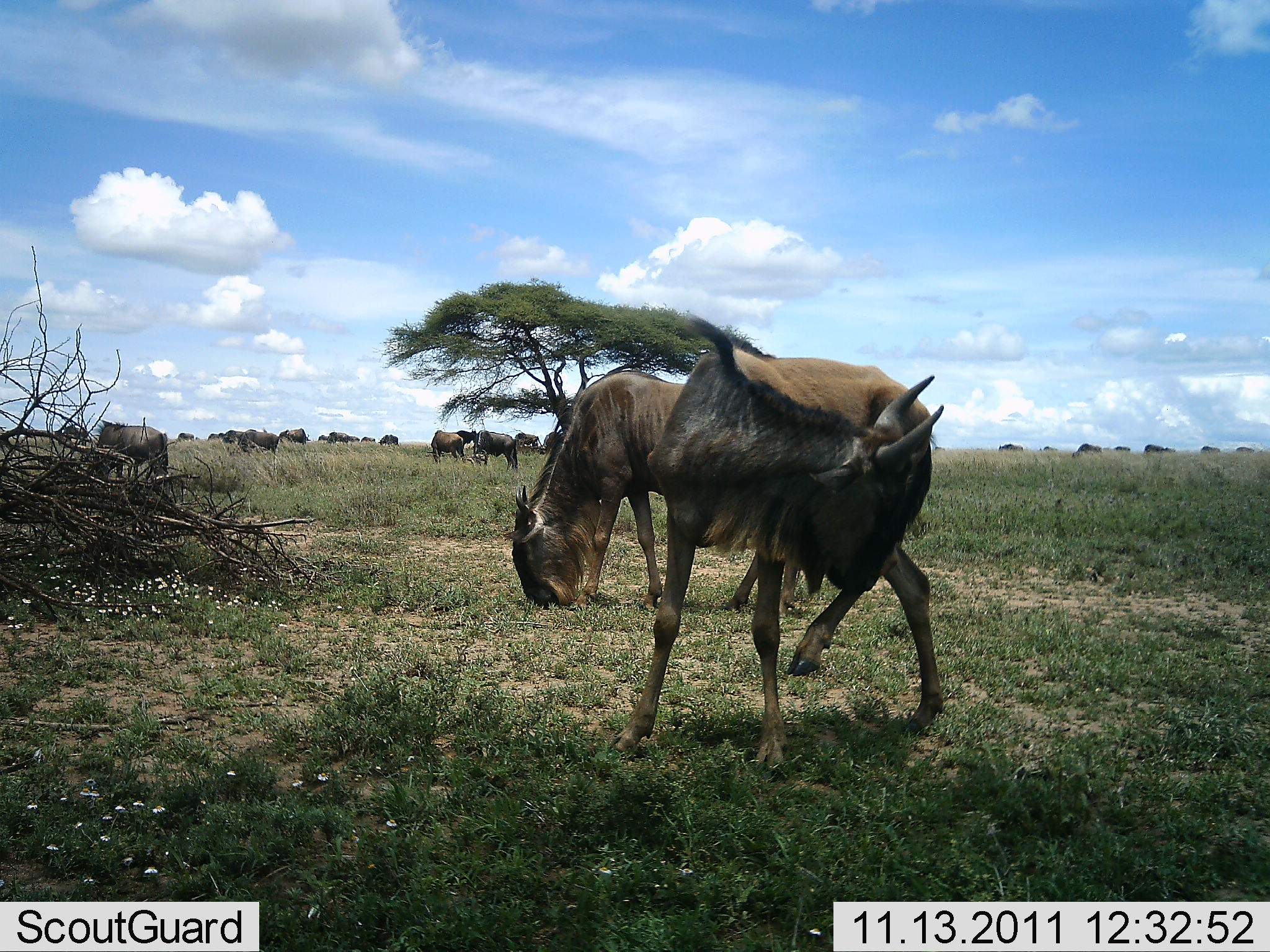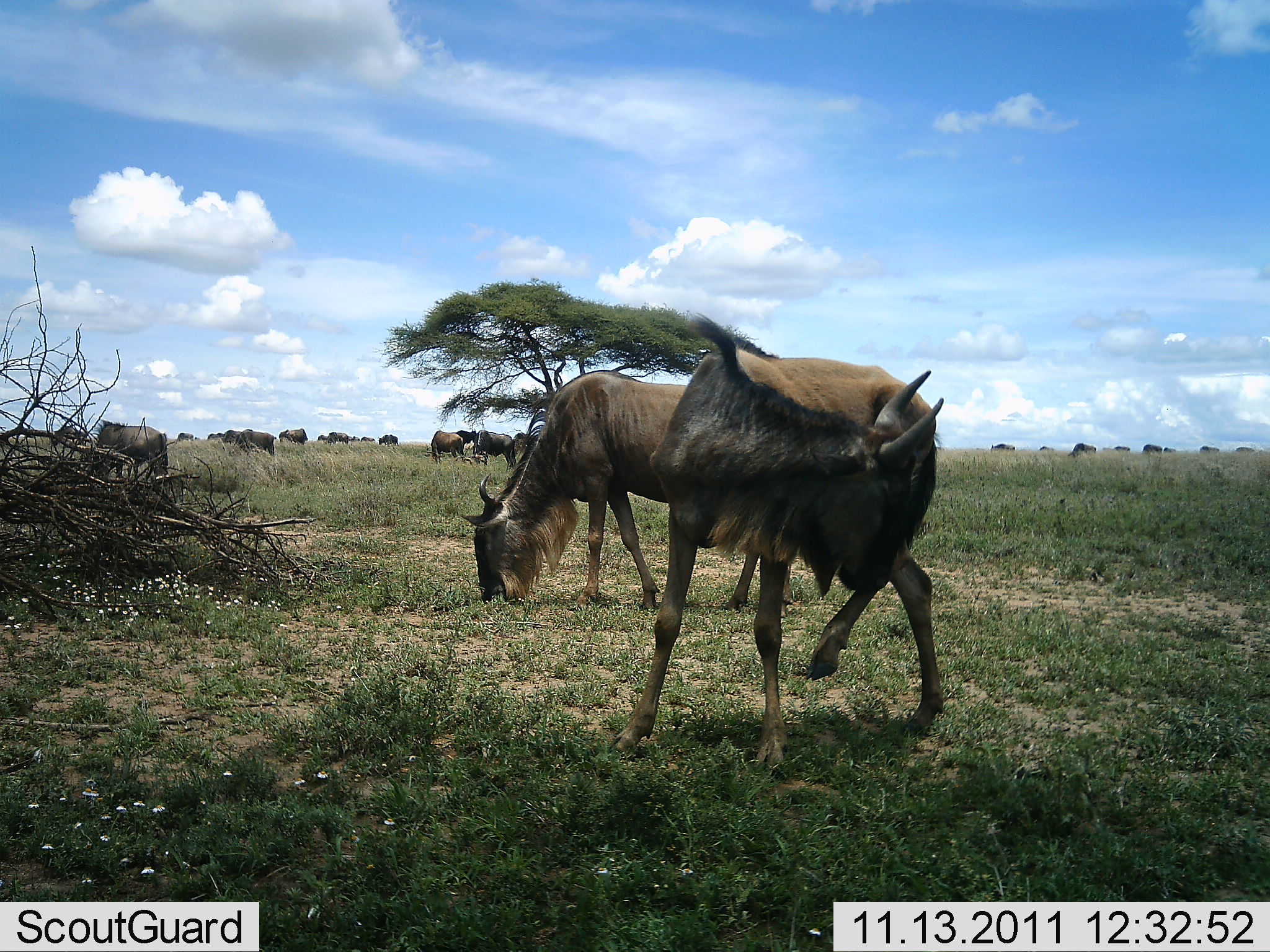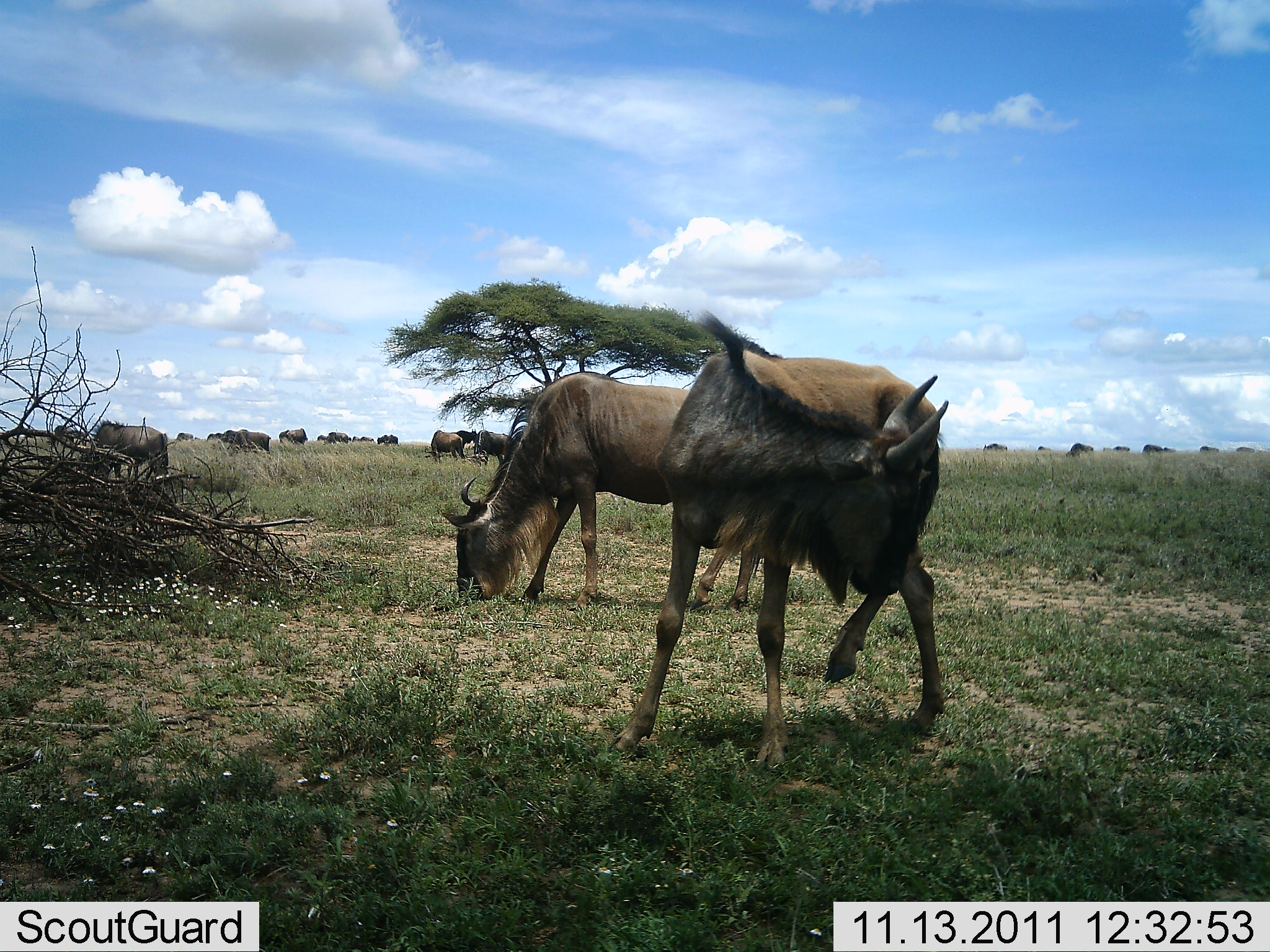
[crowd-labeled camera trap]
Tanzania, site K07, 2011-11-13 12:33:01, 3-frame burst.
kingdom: Animalia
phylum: Chordata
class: Mammalia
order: Artiodactyla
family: Bovidae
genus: Connochaetes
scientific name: Connochaetes taurinus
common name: blue wildebeest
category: wildebeest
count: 11-50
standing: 73%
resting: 18%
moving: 45%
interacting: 18%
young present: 9%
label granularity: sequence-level